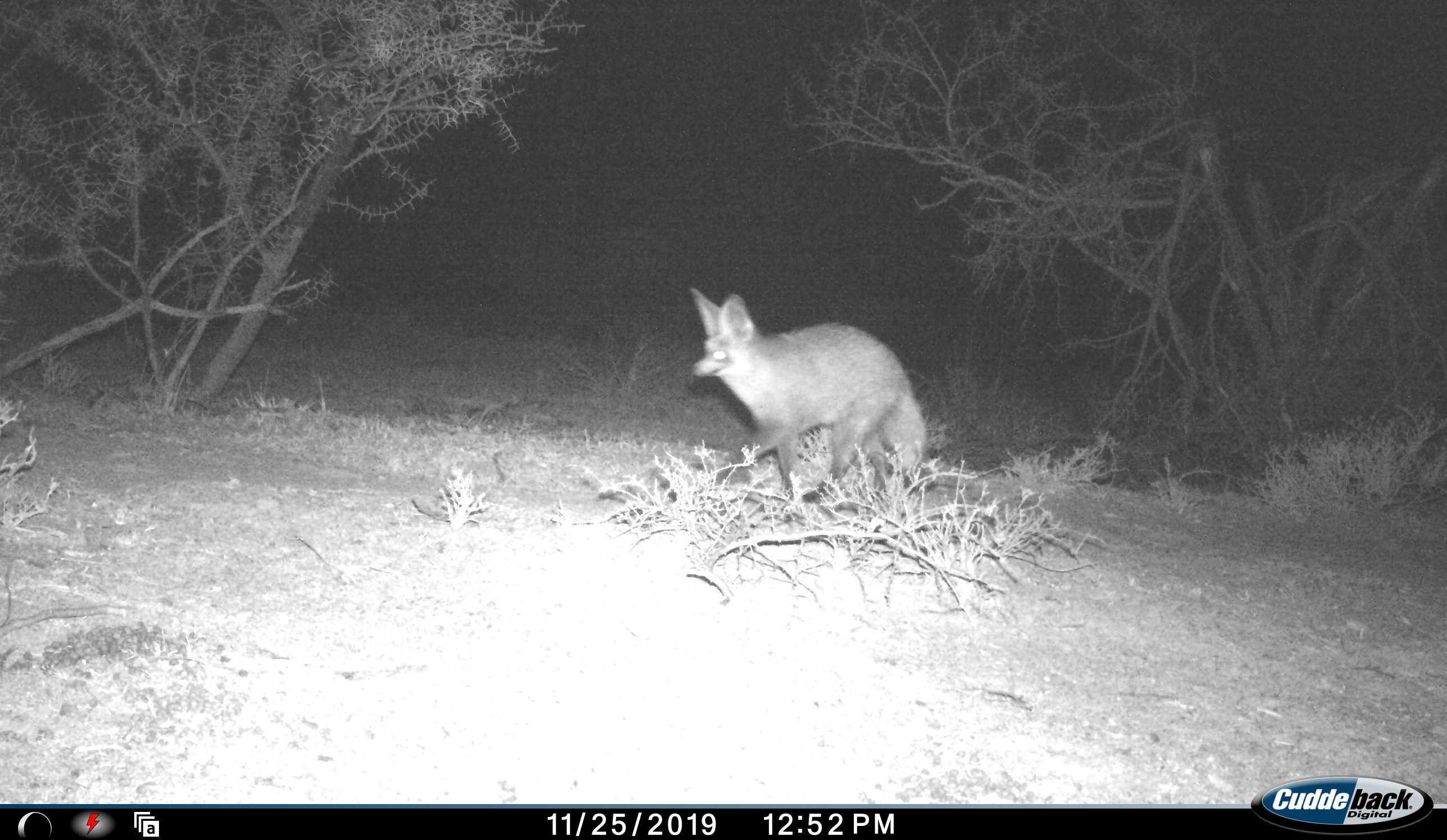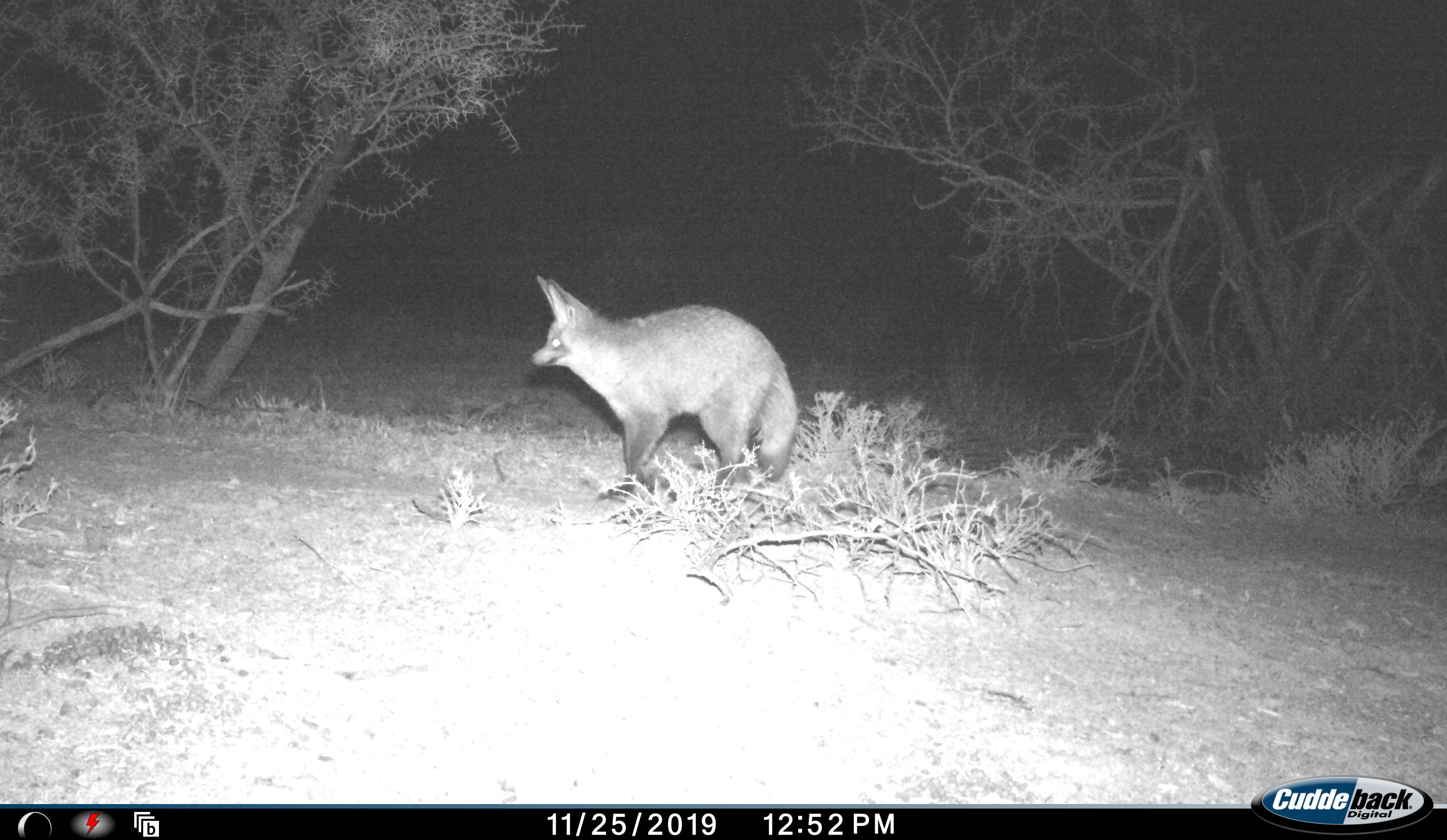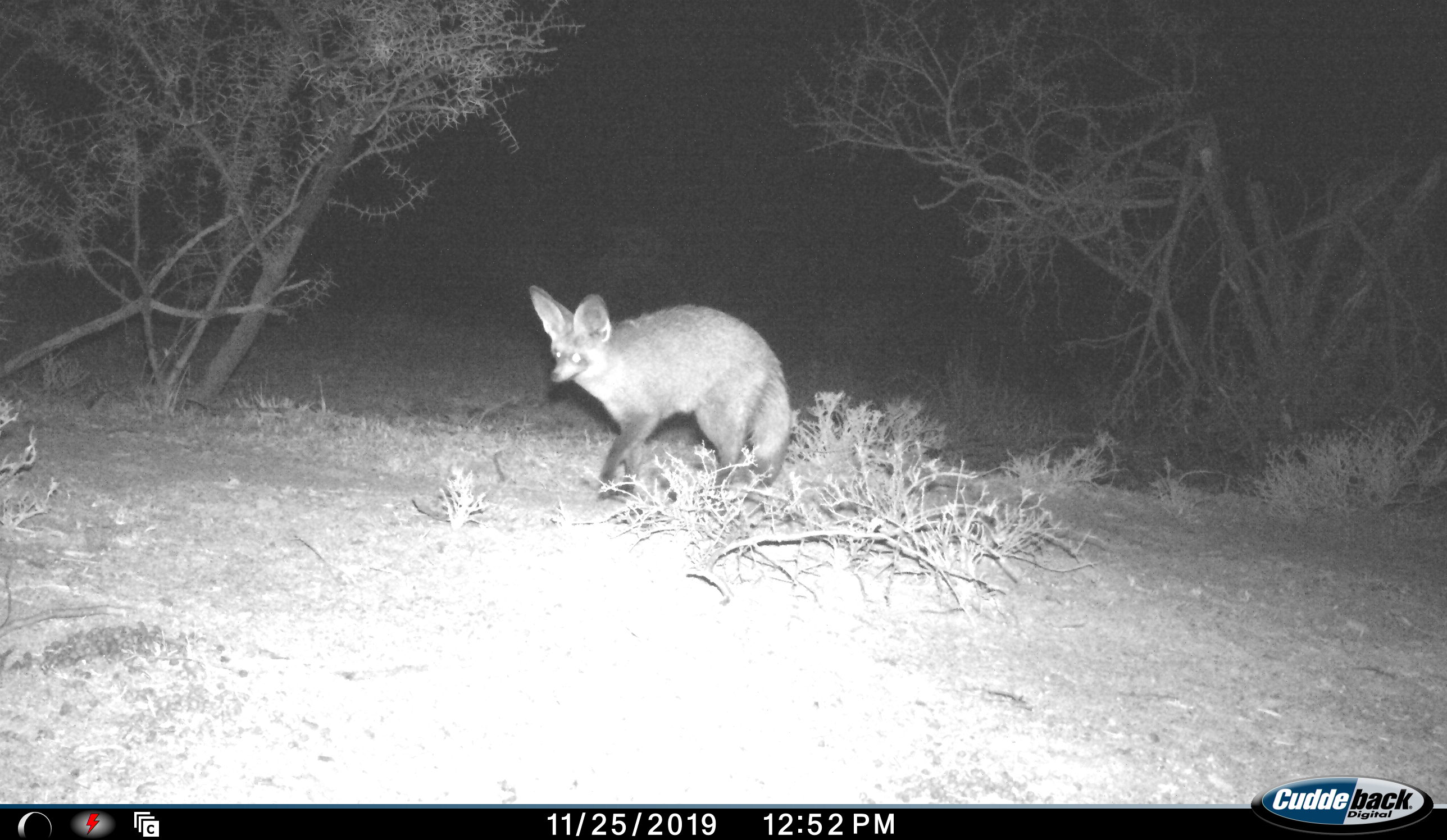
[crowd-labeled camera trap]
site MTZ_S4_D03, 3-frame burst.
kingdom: Animalia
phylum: Chordata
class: Mammalia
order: Carnivora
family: Canidae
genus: Otocyon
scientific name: Otocyon megalotis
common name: bat-eared fox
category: foxbateared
Foxbateared (bat-eared fox) (Otocyon megalotis), count 1. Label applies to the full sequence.